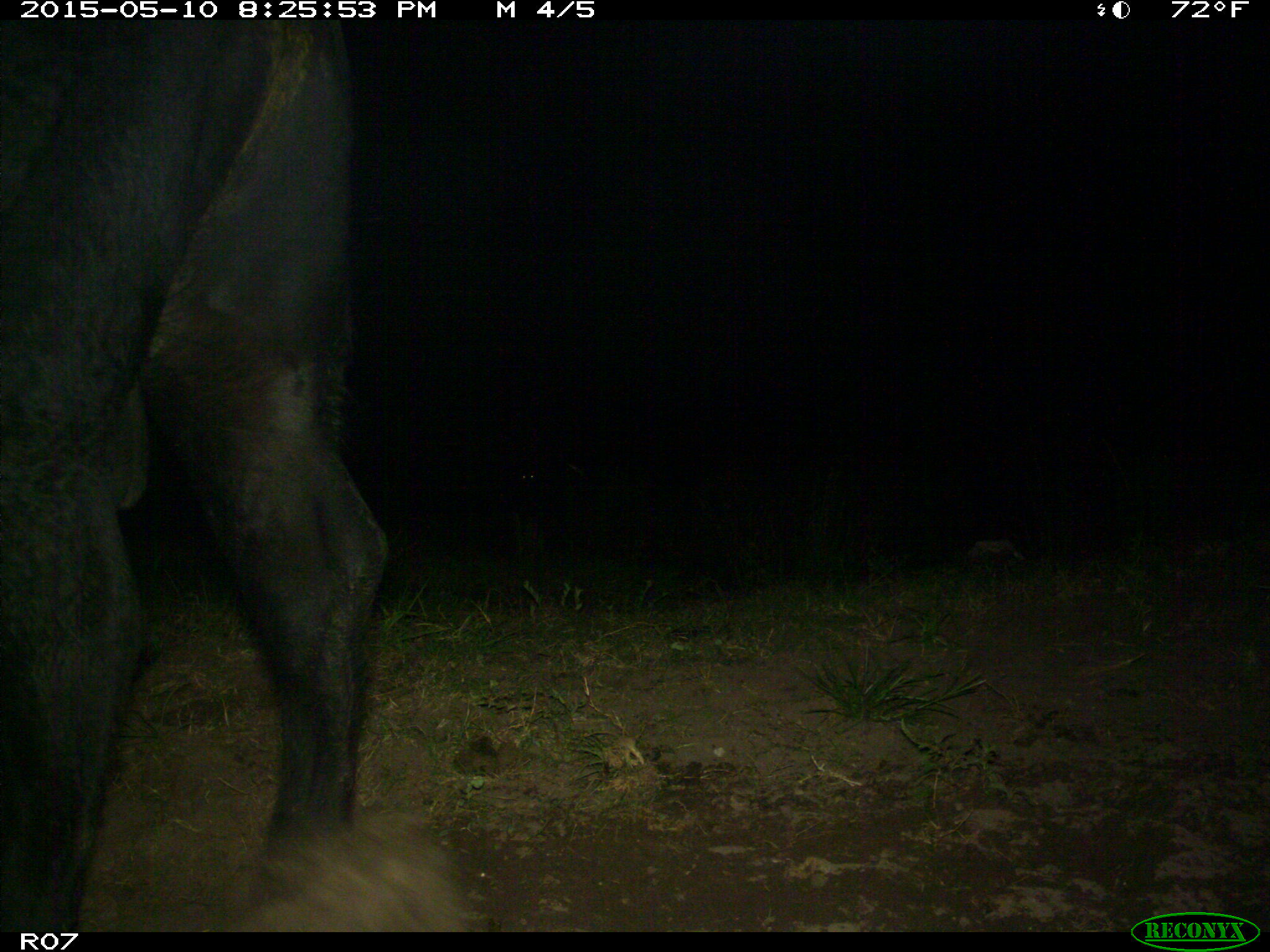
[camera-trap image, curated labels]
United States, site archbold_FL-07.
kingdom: Animalia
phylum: Chordata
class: Mammalia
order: Artiodactyla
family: Bovidae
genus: Bos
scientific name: Bos taurus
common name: domestic cow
Bos taurus (domestic cow).